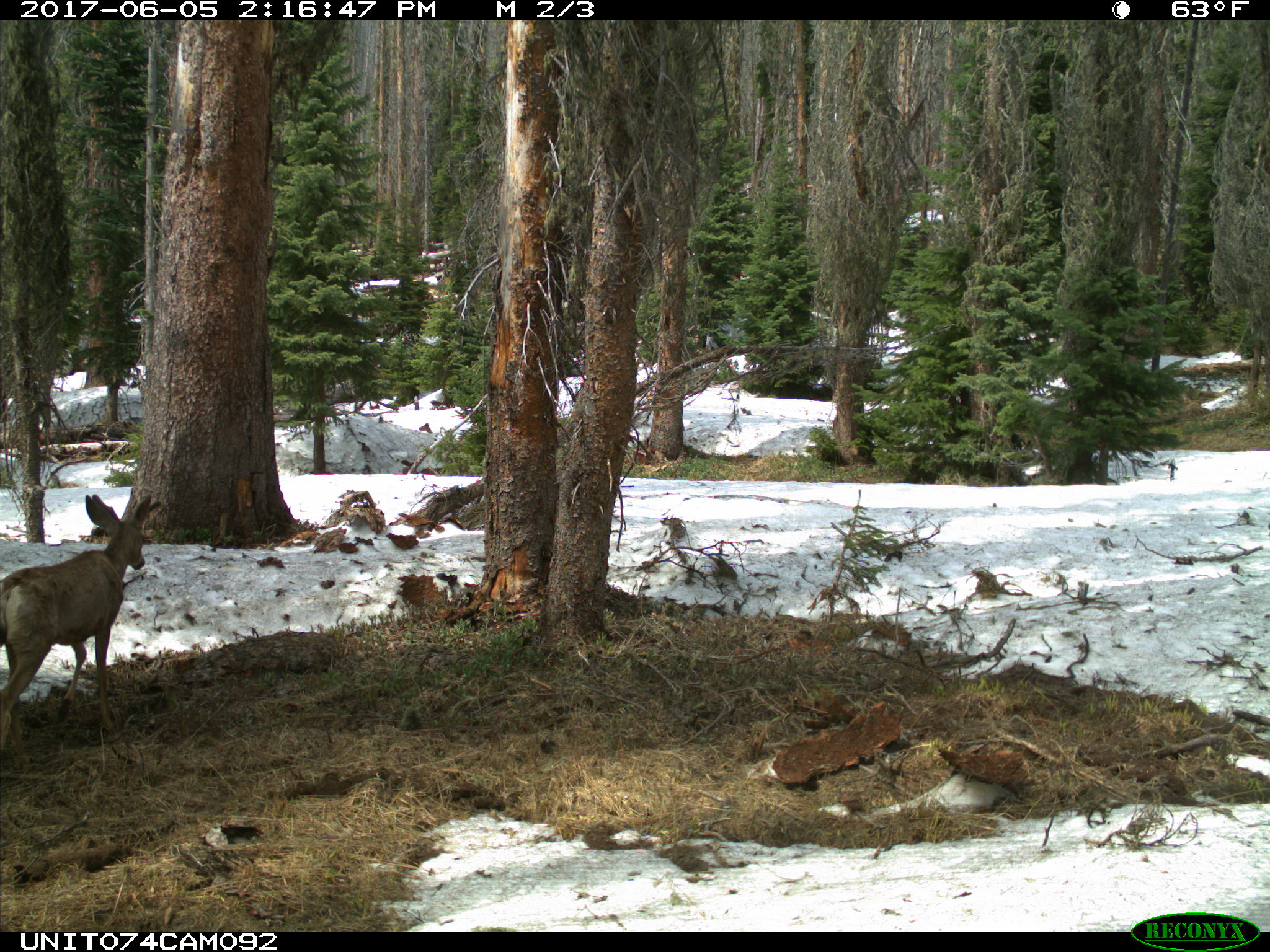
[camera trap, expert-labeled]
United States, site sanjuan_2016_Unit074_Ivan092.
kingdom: Animalia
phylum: Chordata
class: Mammalia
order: Artiodactyla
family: Cervidae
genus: Odocoileus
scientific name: Odocoileus hemionus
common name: mule deer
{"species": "Odocoileus hemionus (mule deer)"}